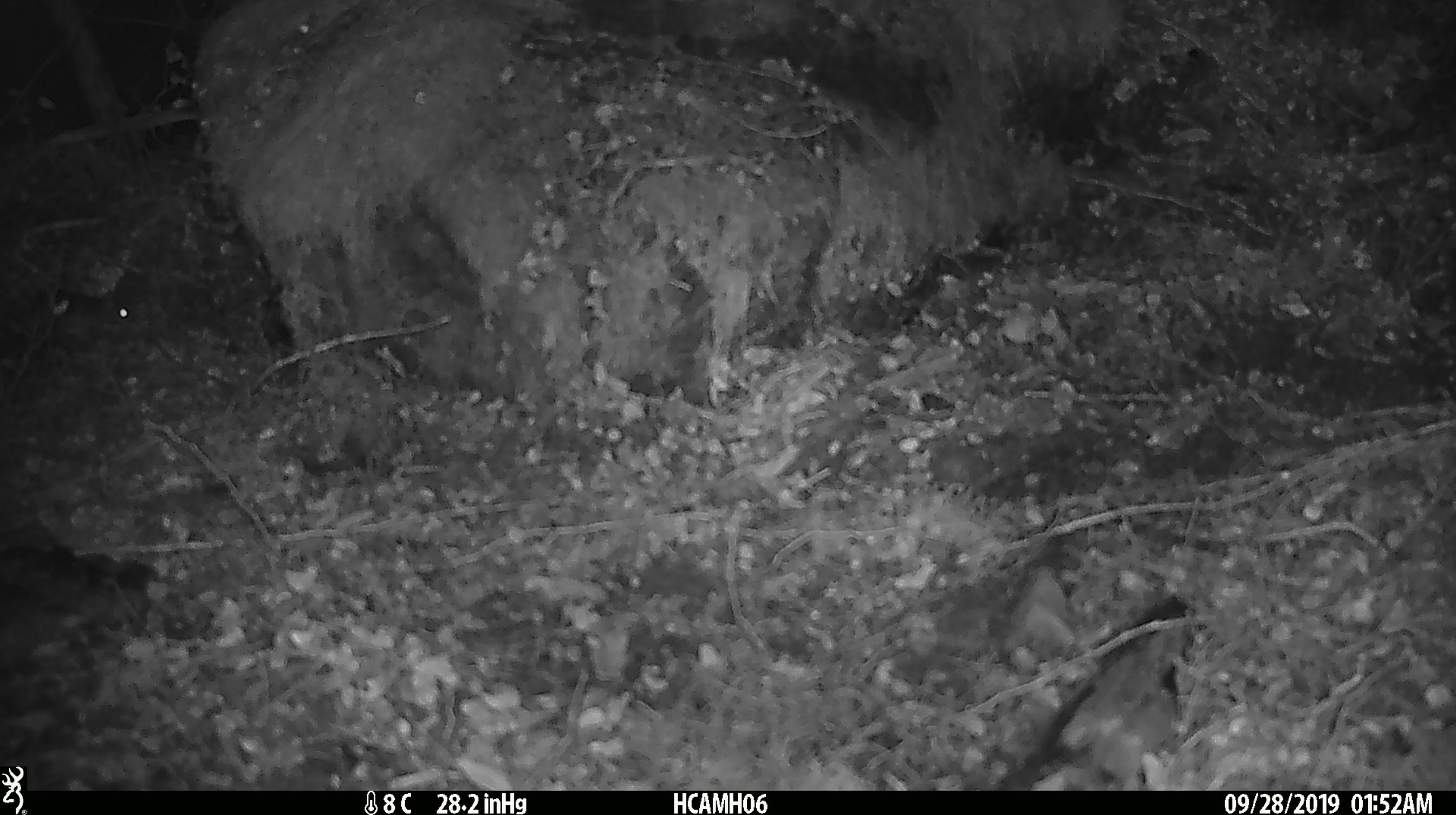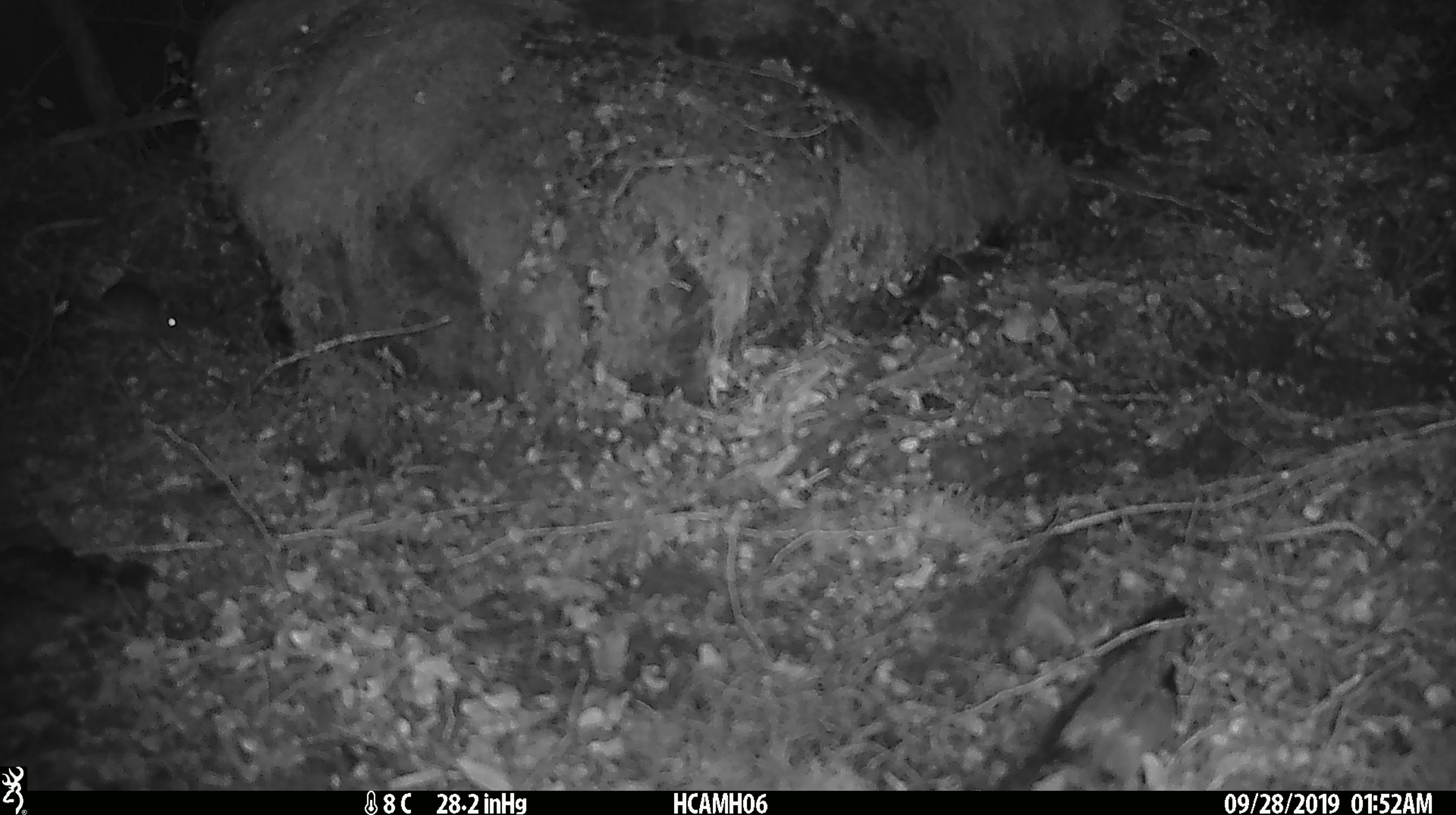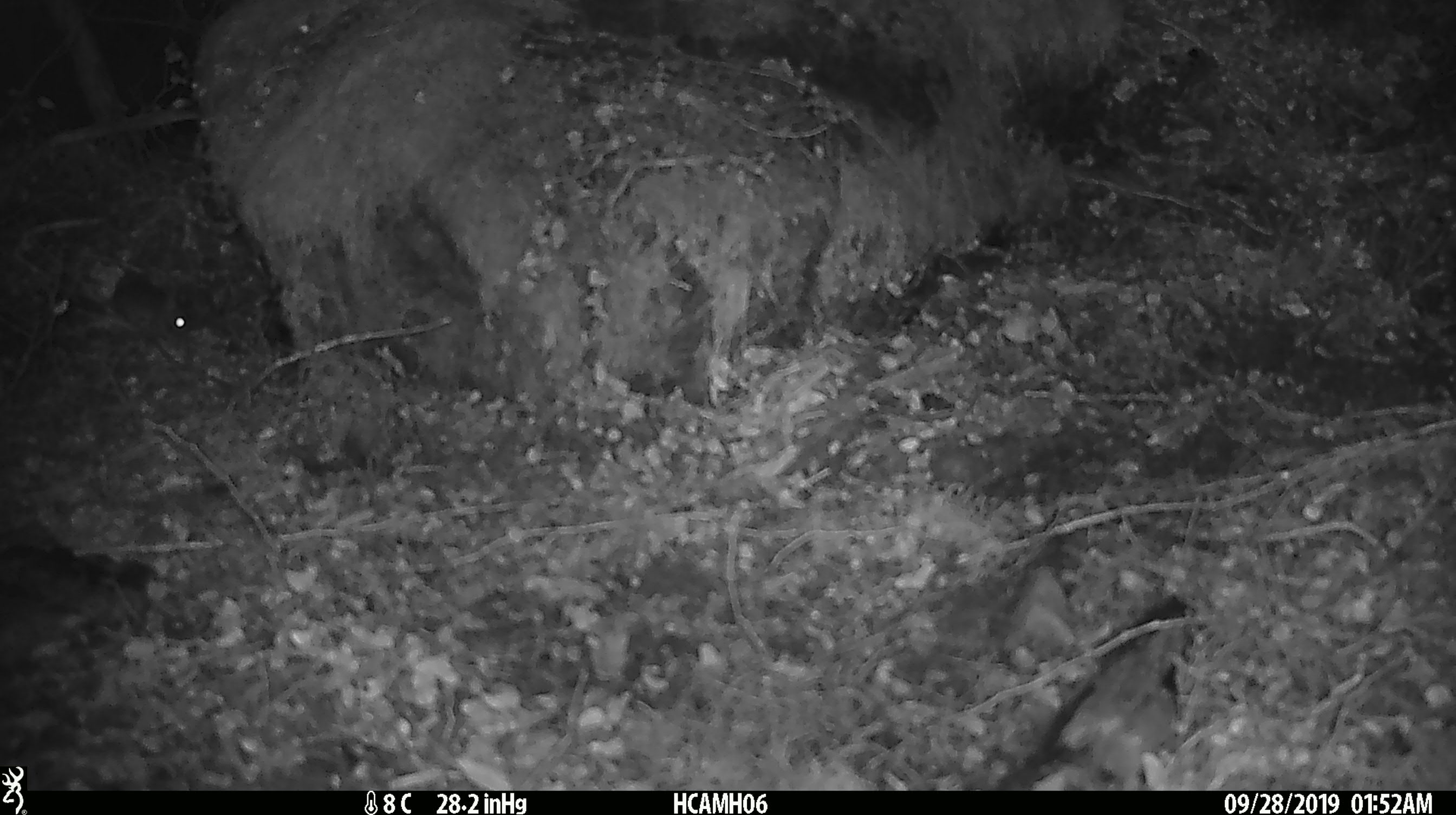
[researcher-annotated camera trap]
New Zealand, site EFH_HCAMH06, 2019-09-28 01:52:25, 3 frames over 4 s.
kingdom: Animalia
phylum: Chordata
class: Mammalia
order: Rodentia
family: Muridae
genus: Mus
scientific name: Mus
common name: mouse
Mouse (Mus).